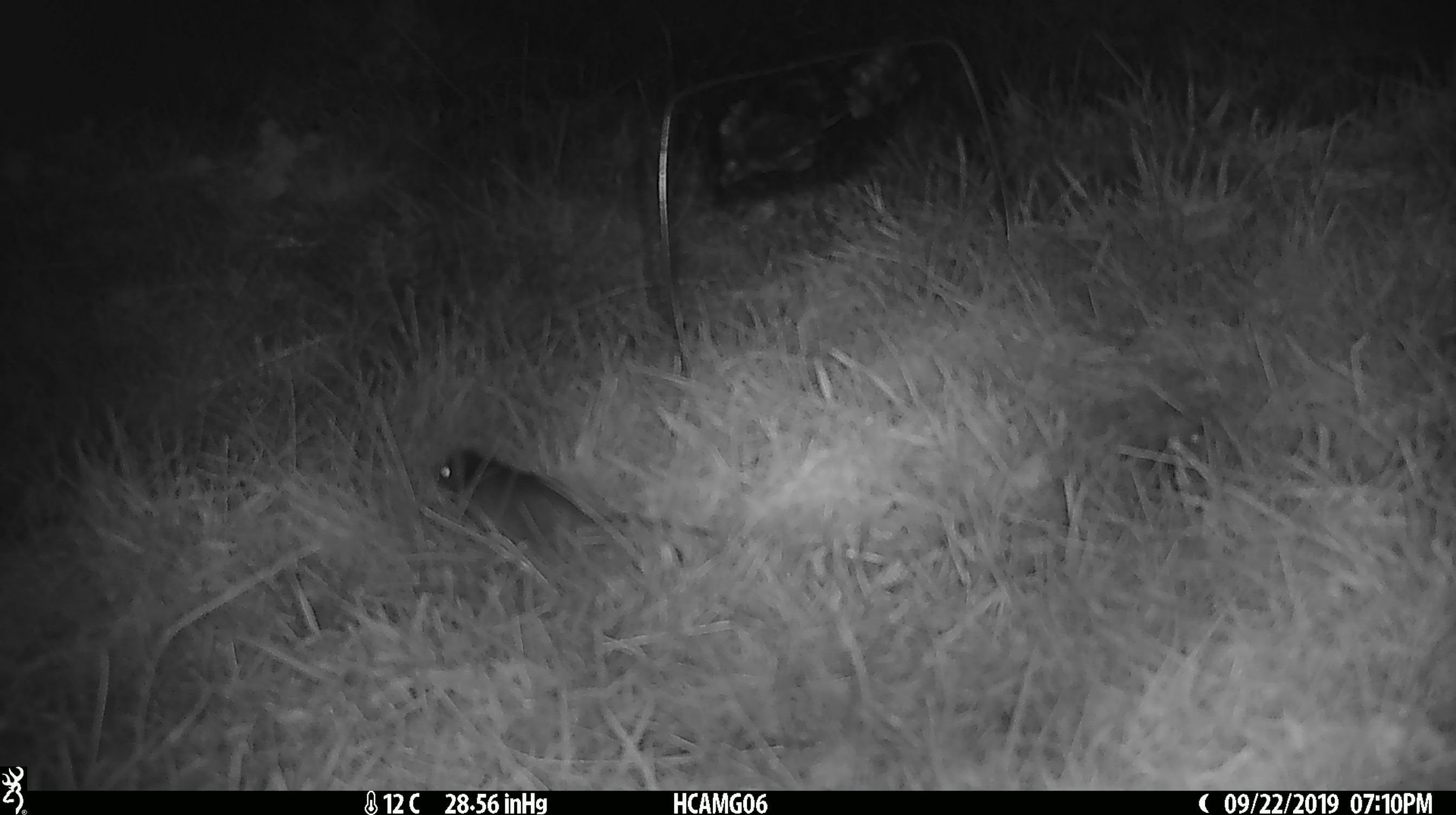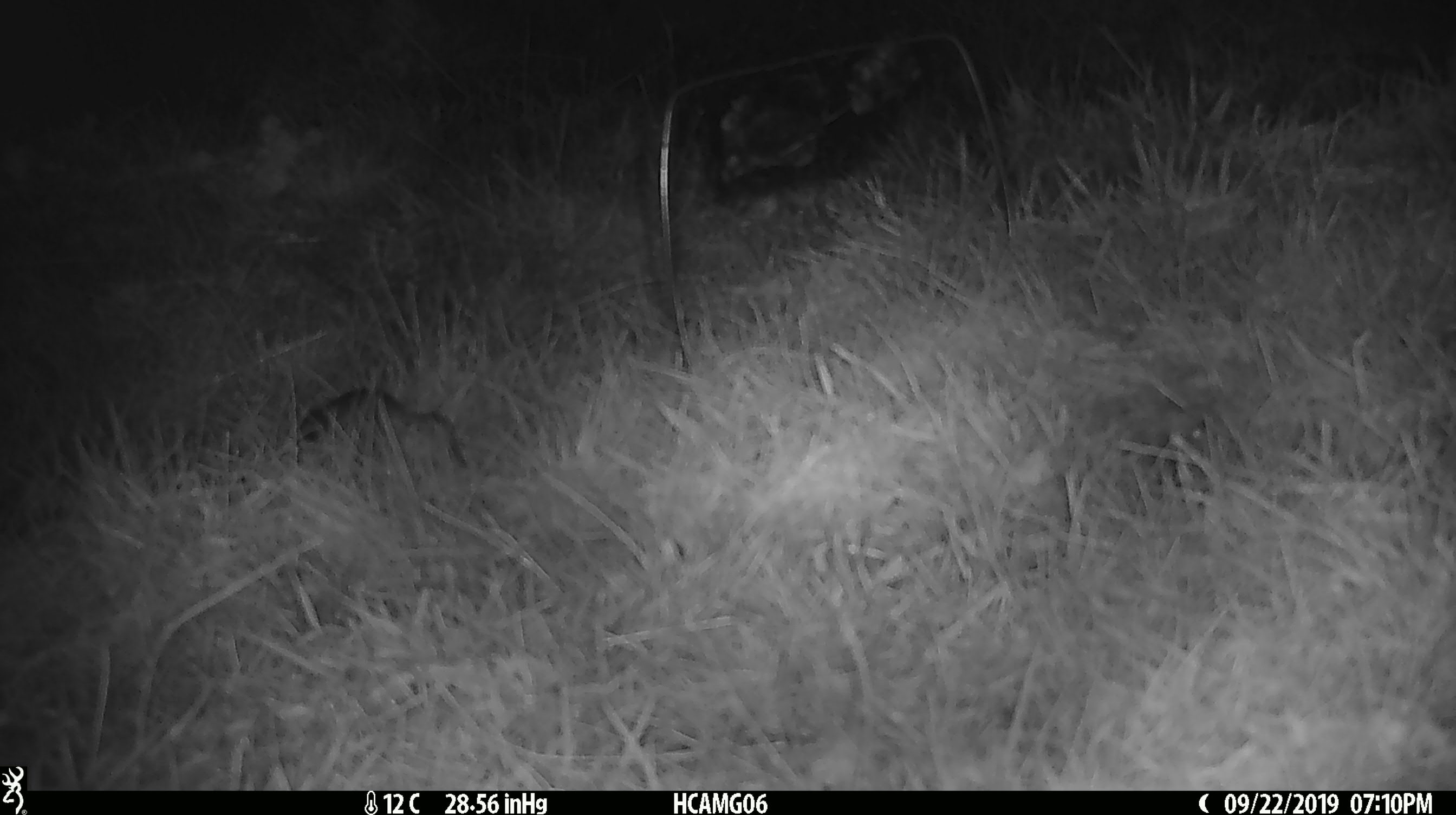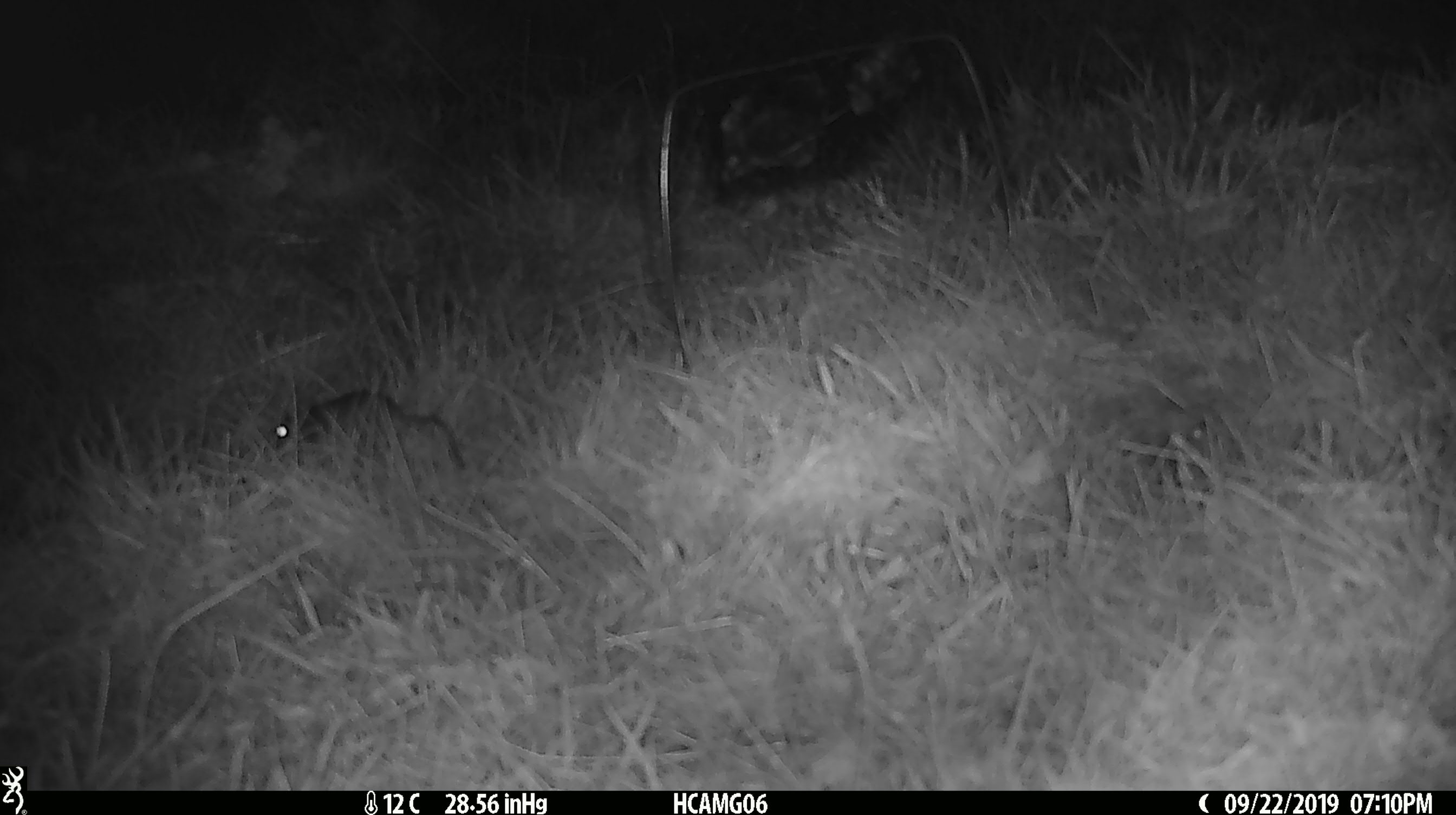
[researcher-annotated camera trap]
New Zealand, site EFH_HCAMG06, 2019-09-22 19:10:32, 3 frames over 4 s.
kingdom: Animalia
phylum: Chordata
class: Mammalia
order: Rodentia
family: Muridae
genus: Mus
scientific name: Mus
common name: mouse